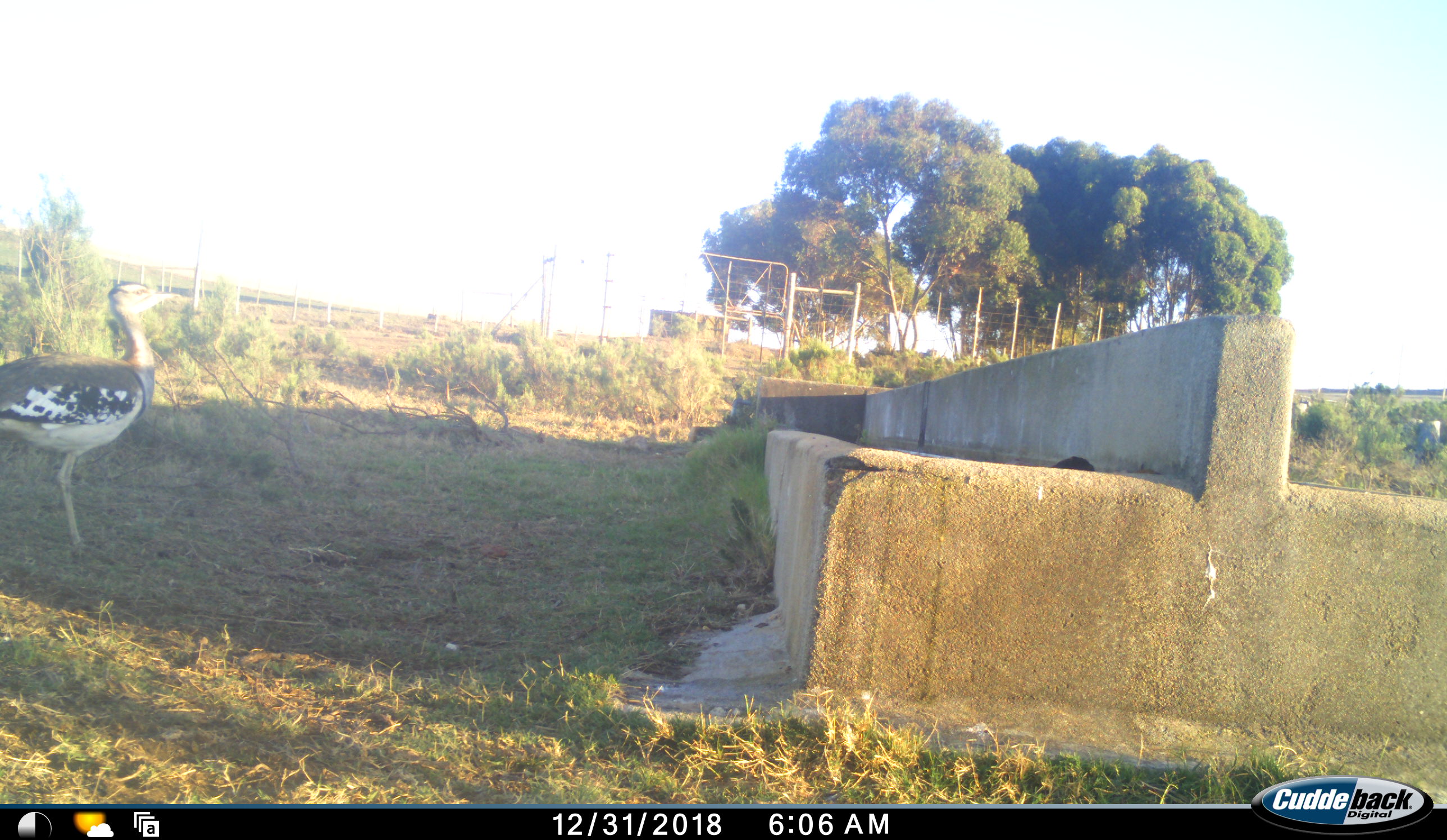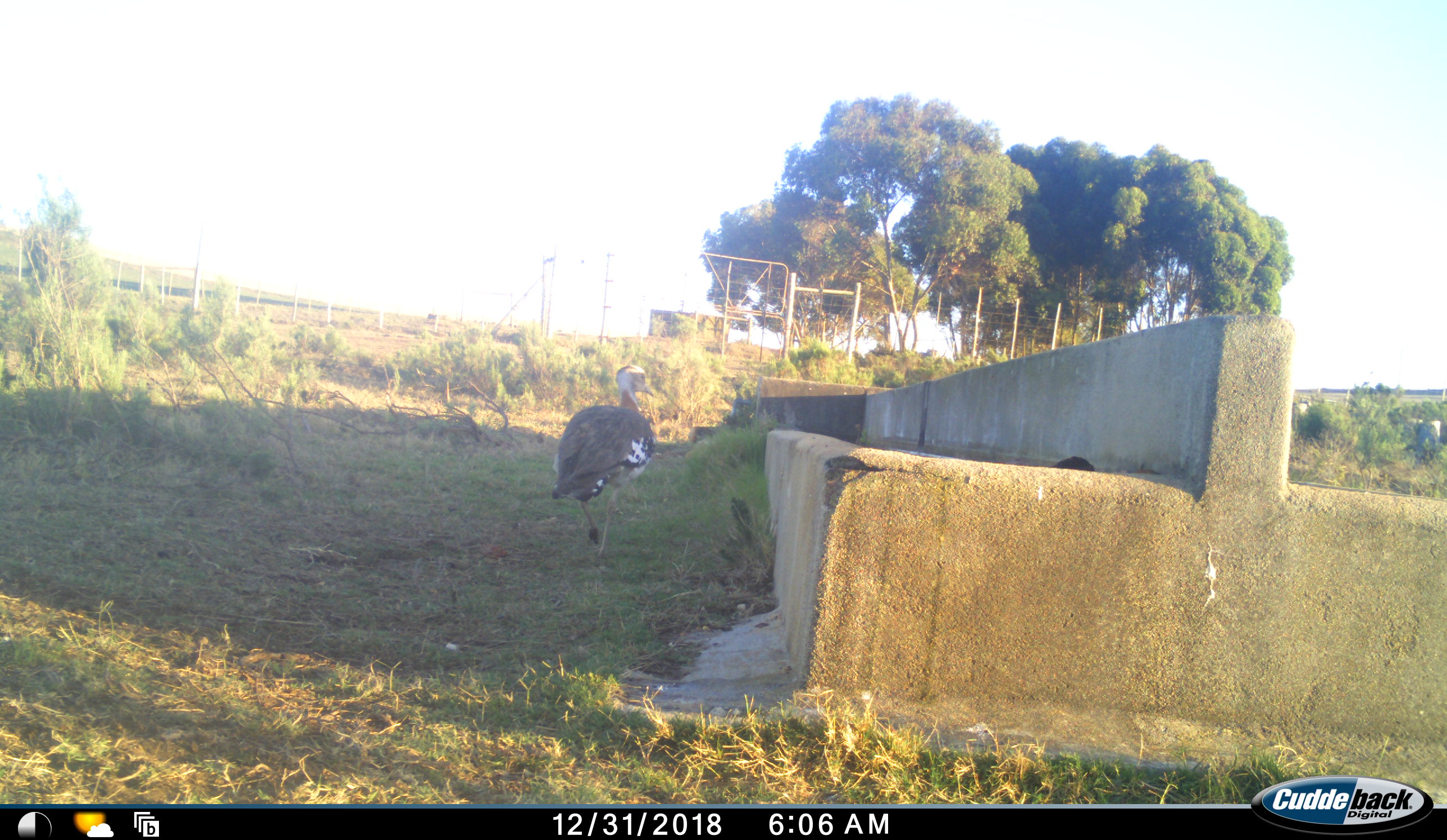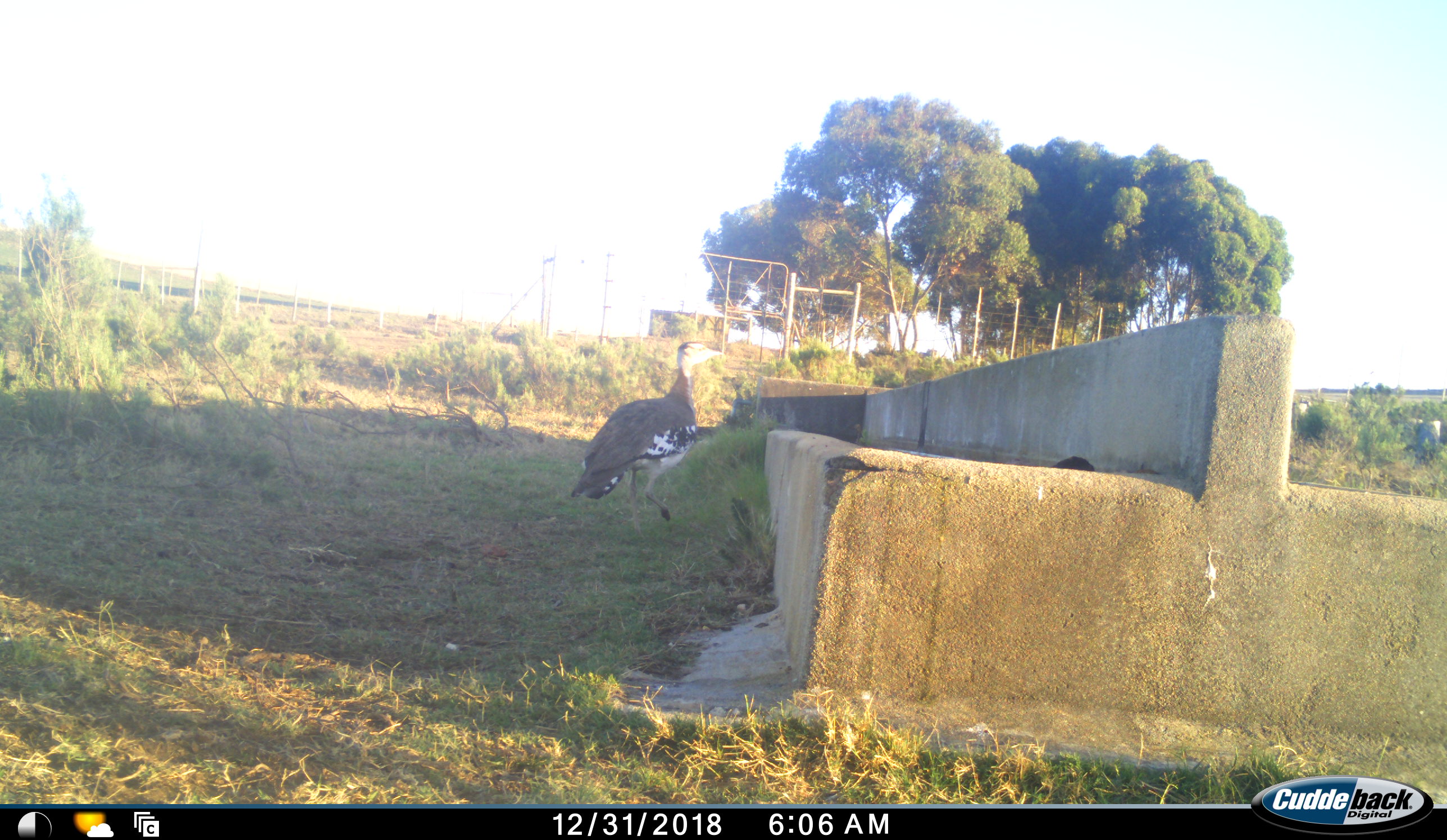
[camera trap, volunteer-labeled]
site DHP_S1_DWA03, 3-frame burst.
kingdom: Animalia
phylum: Chordata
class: Aves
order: Otidiformes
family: Otididae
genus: Ardeotis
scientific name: Ardeotis kori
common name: kori bustard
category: bustardkori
Bustardkori (kori bustard) (Ardeotis kori), count 1. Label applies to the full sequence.